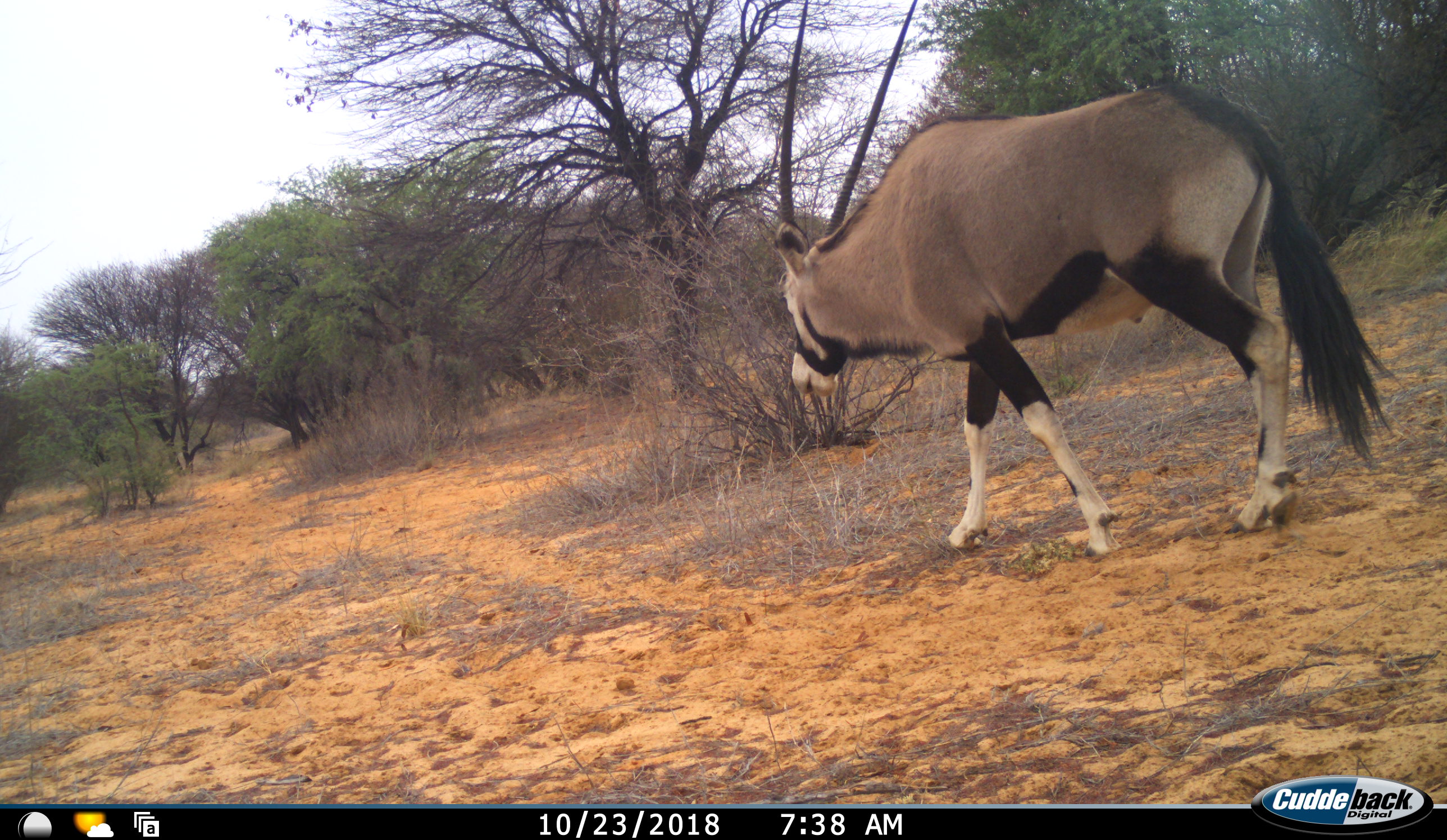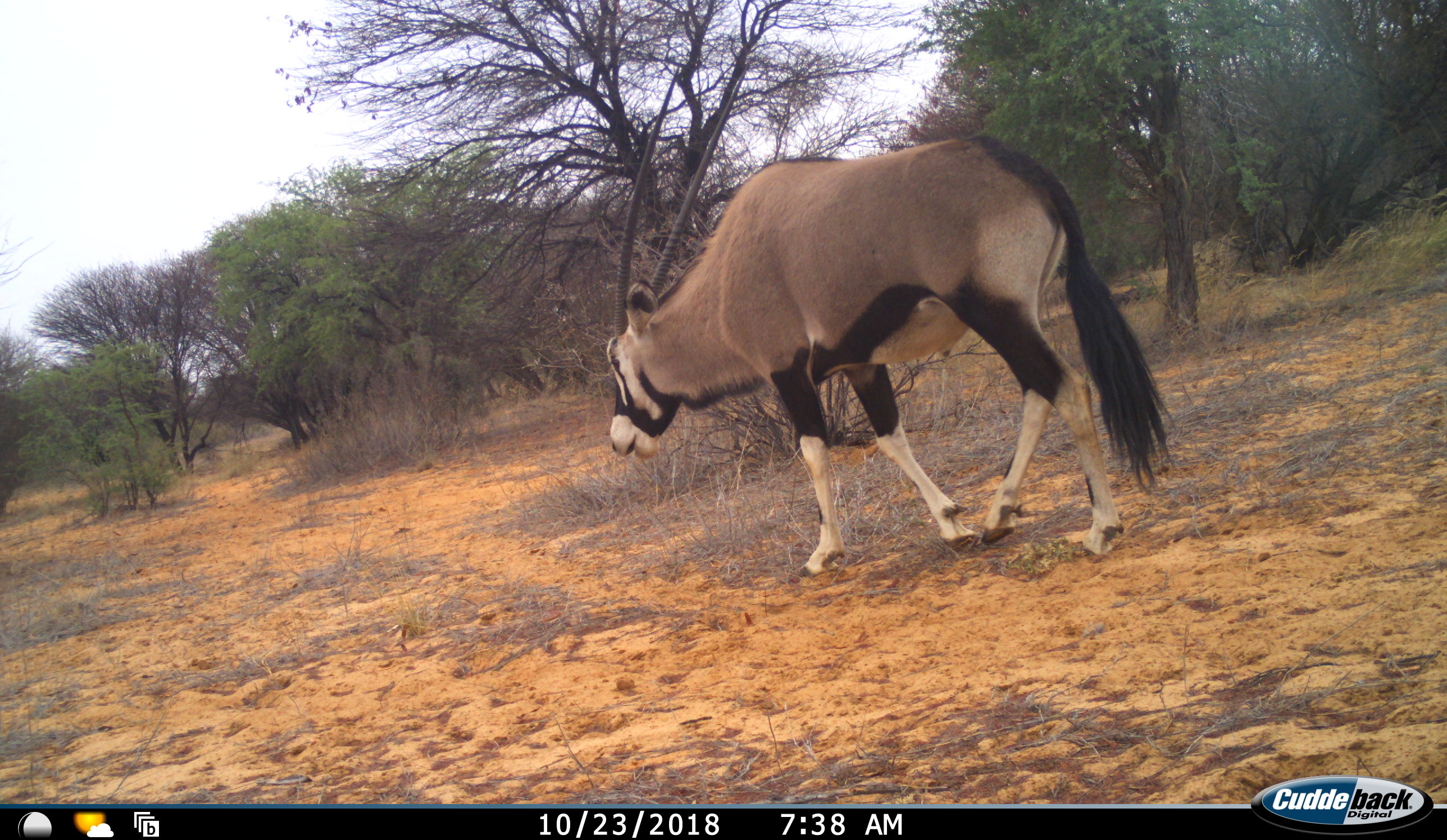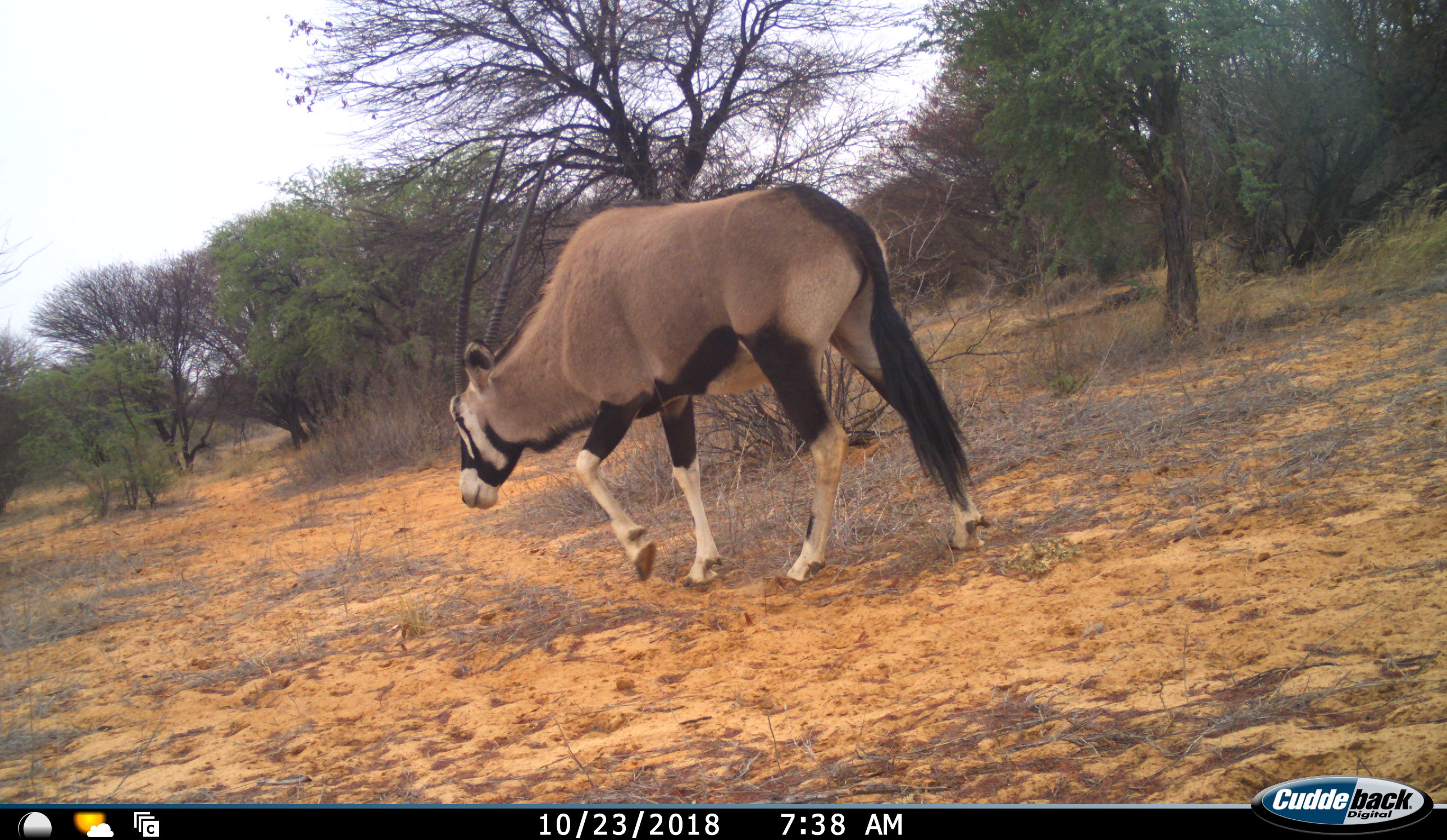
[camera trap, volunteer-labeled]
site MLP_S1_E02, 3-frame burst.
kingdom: Animalia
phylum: Chordata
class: Mammalia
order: Artiodactyla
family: Bovidae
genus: Oryx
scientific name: Oryx gazella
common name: gemsbok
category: oryx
Oryx (gemsbok) (Oryx gazella), count 1. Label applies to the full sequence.